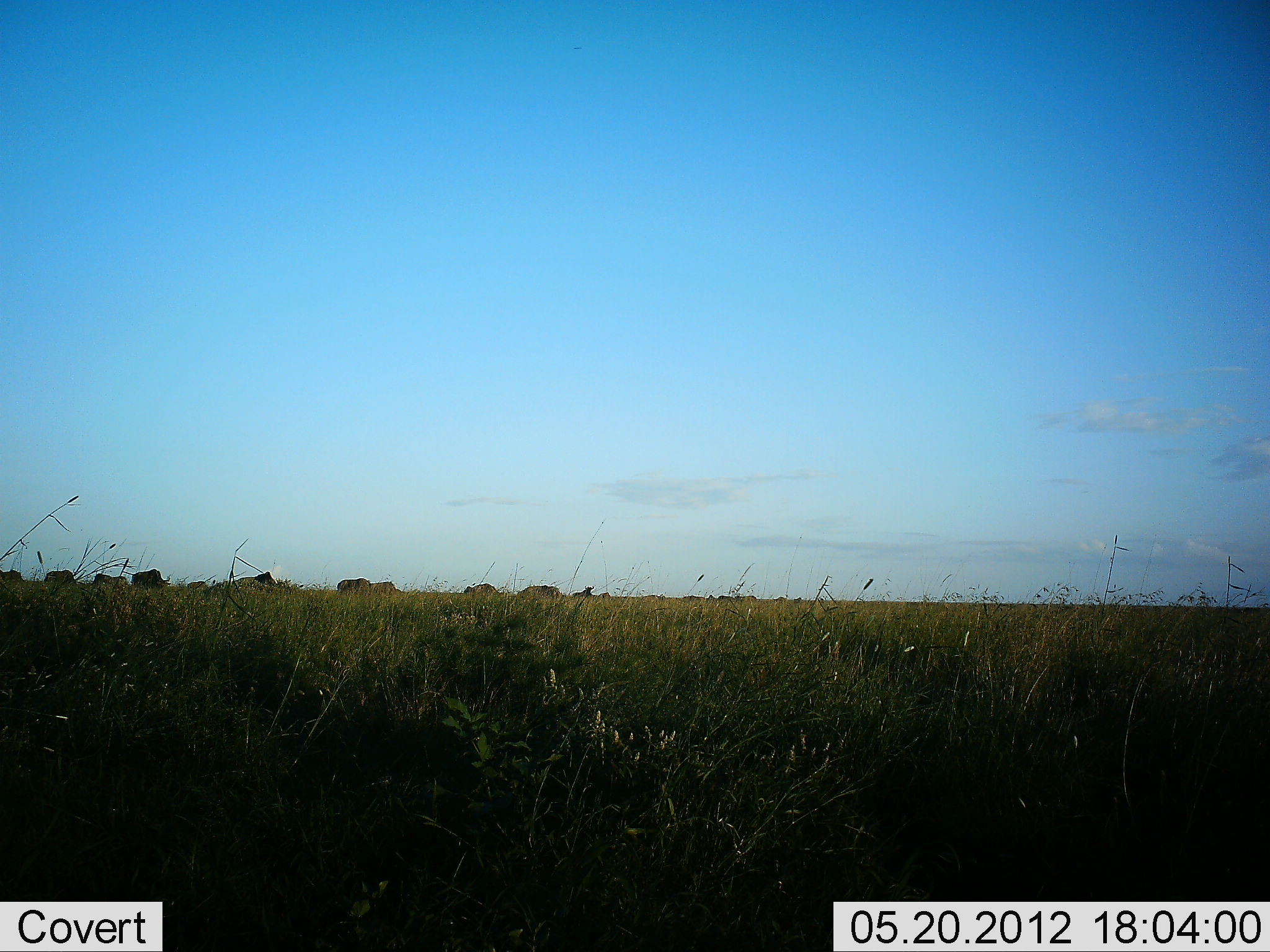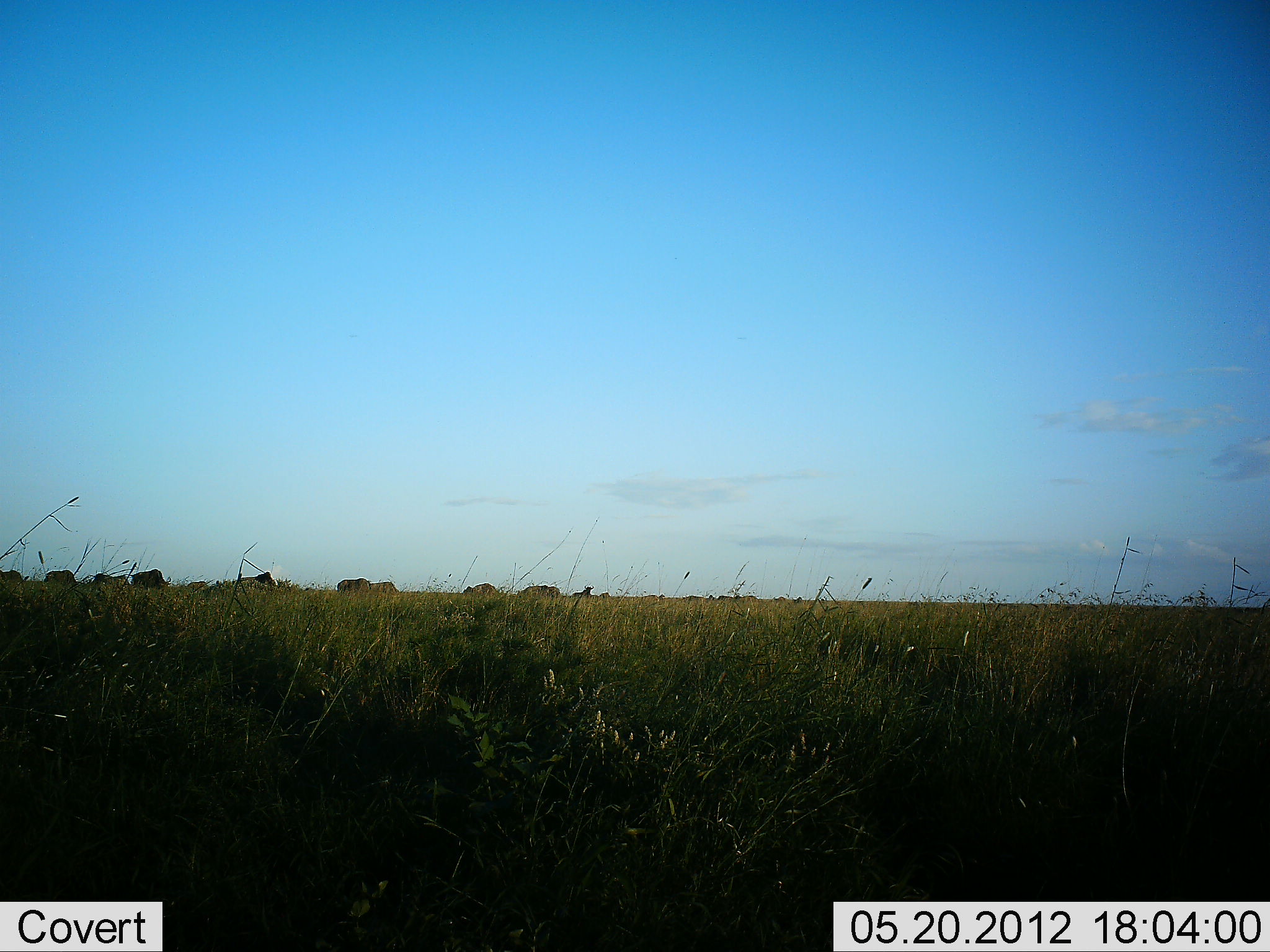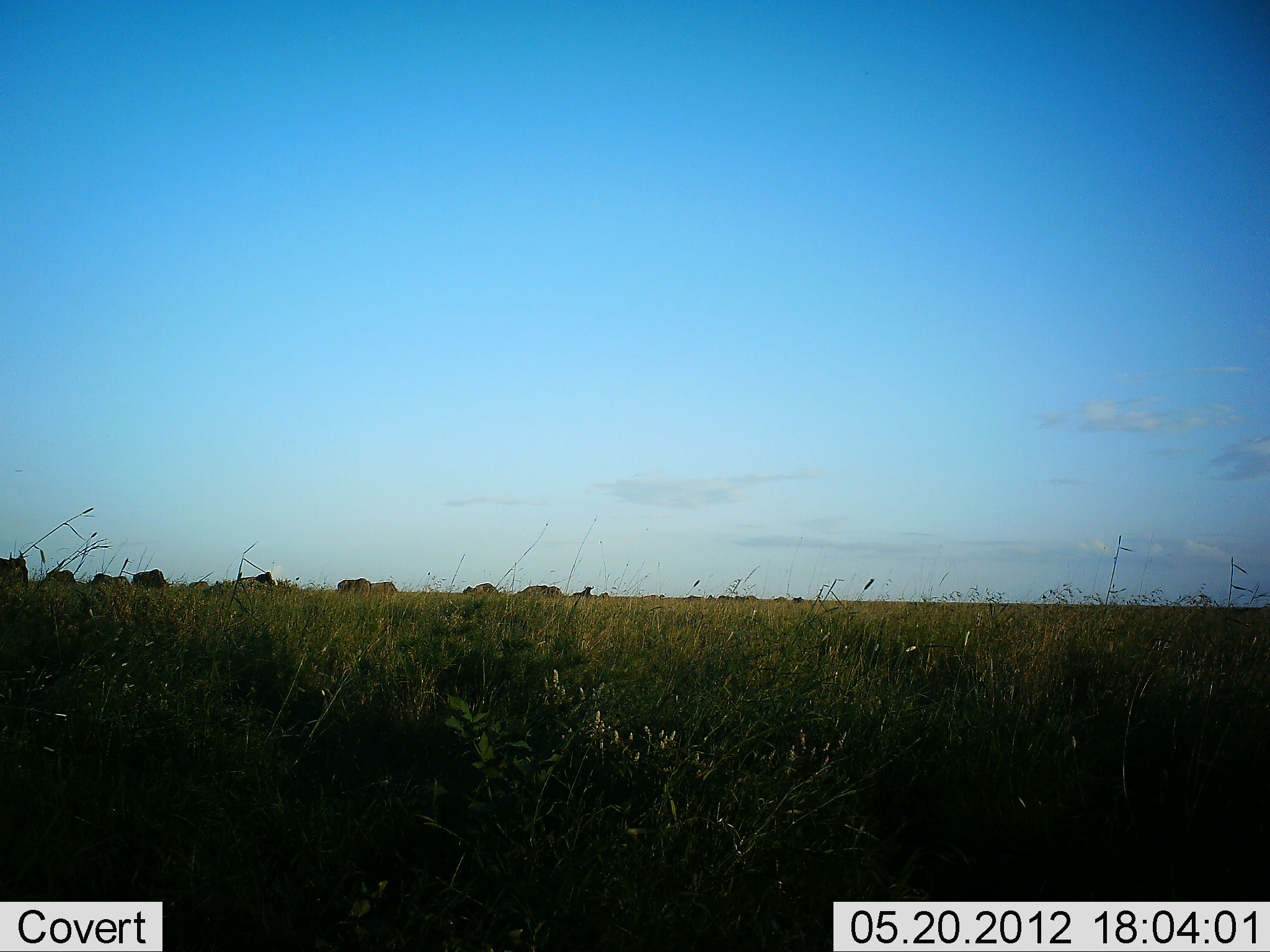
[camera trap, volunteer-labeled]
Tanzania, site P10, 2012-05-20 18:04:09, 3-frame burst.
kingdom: Animalia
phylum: Chordata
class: Mammalia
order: Artiodactyla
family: Bovidae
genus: Connochaetes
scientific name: Connochaetes taurinus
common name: blue wildebeest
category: wildebeest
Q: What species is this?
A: Wildebeest (blue wildebeest) (Connochaetes taurinus).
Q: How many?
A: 10.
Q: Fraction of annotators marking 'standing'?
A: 40%.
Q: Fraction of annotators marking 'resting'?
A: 0%.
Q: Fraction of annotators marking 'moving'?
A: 20%.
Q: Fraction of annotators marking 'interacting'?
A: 0%.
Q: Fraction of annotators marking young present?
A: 0%.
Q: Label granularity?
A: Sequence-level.